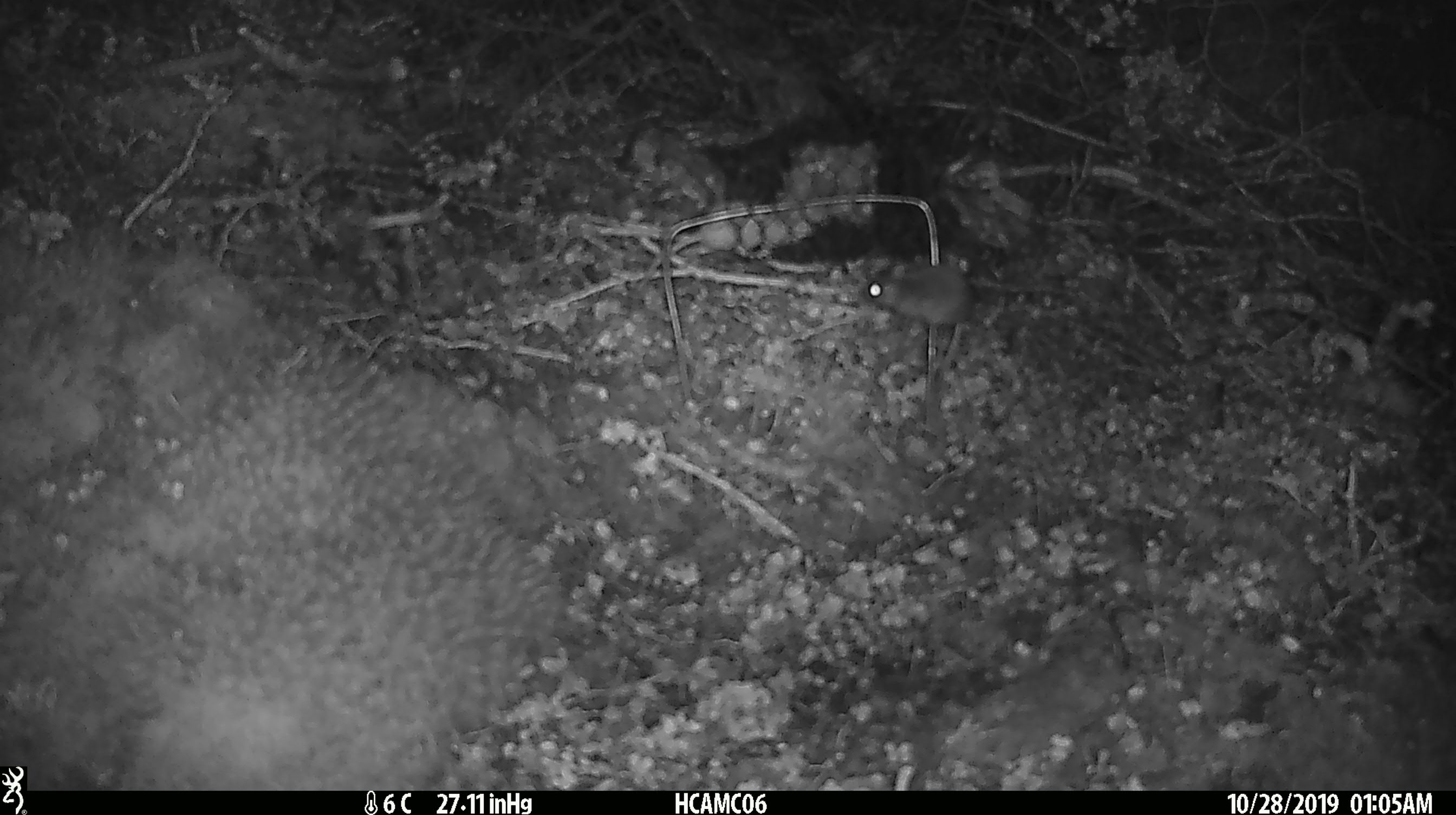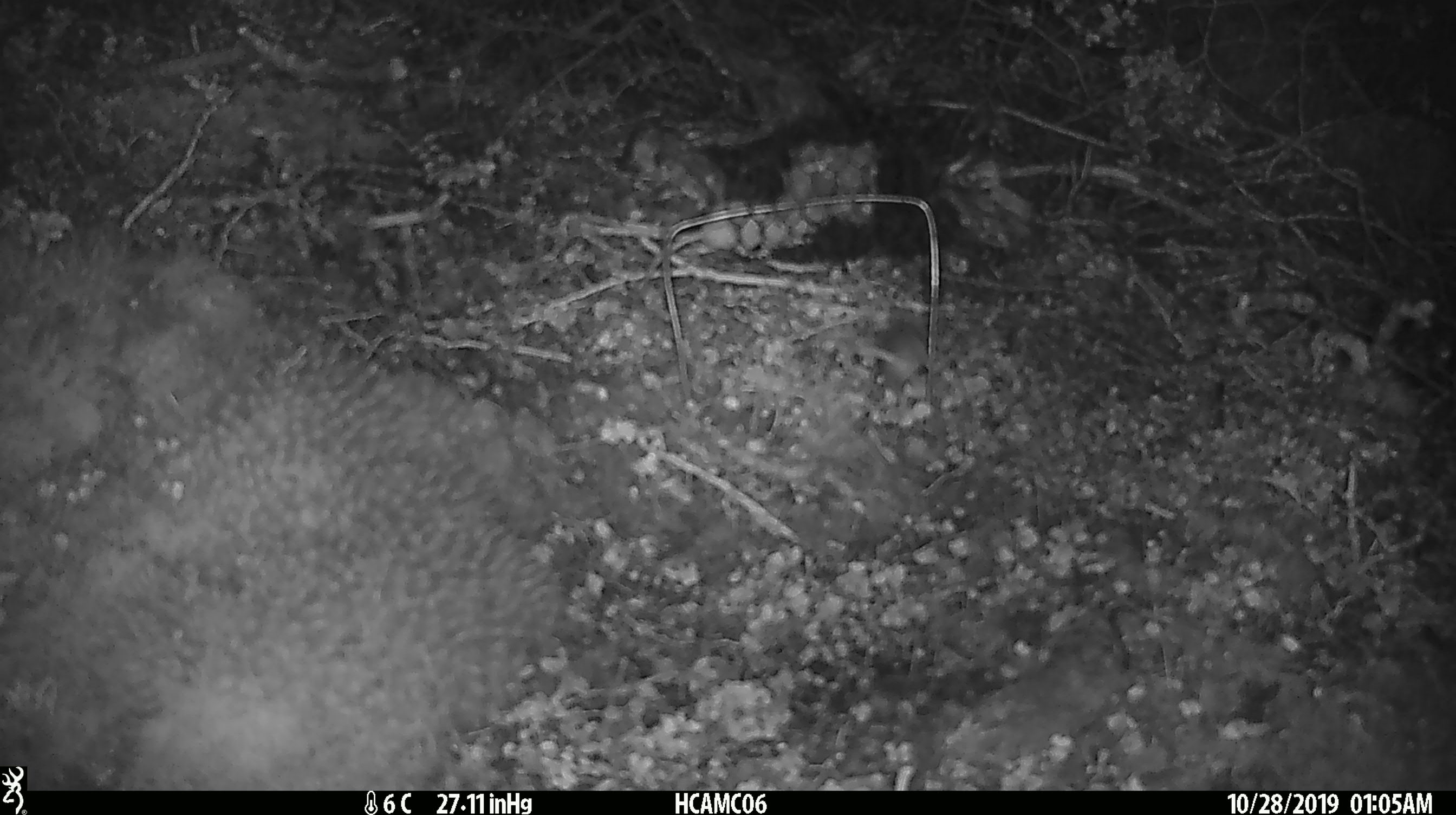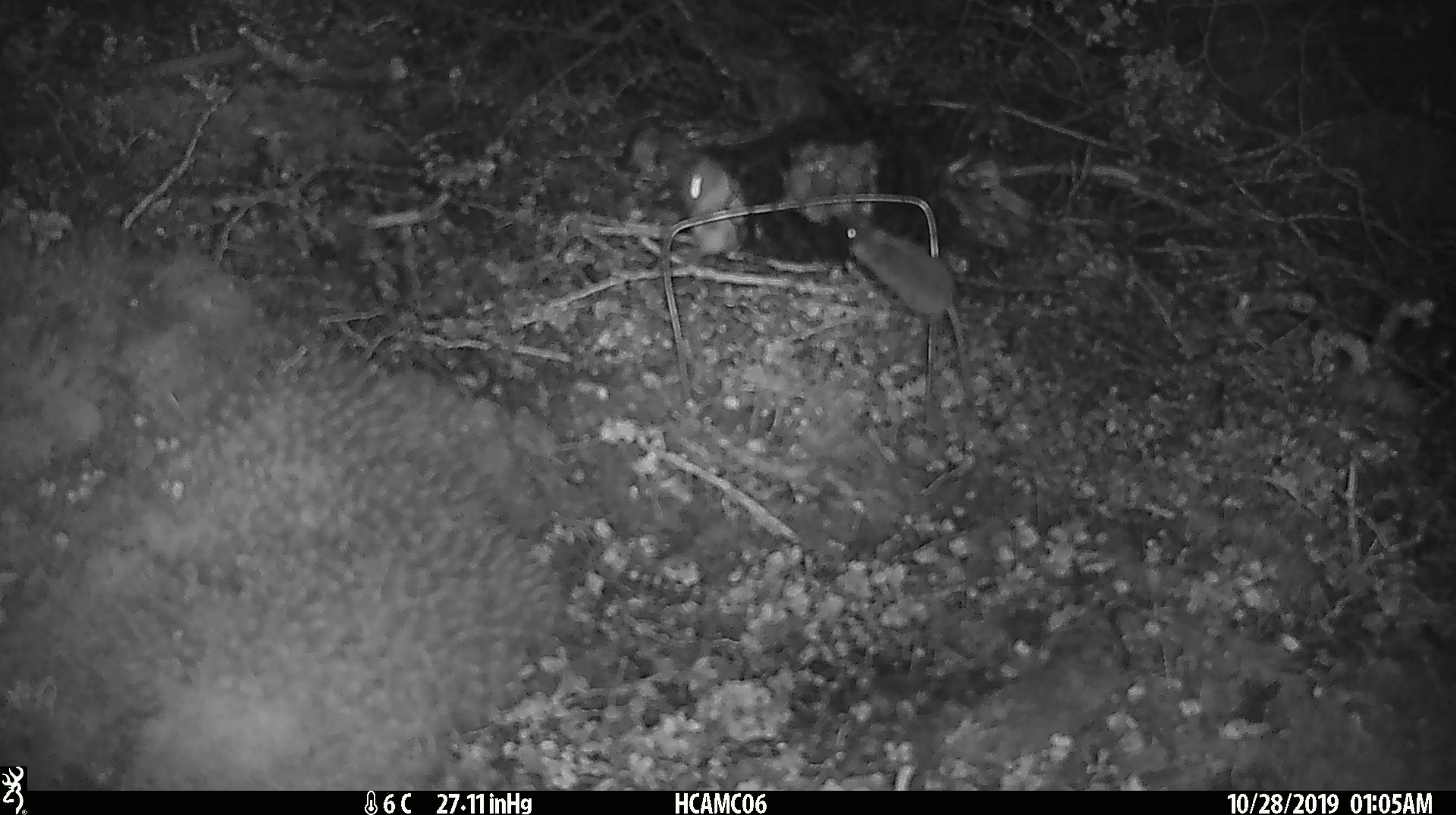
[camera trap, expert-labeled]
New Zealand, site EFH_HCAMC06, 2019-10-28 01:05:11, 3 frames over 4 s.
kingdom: Animalia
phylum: Chordata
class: Mammalia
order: Rodentia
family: Muridae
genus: Mus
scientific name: Mus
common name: mouse